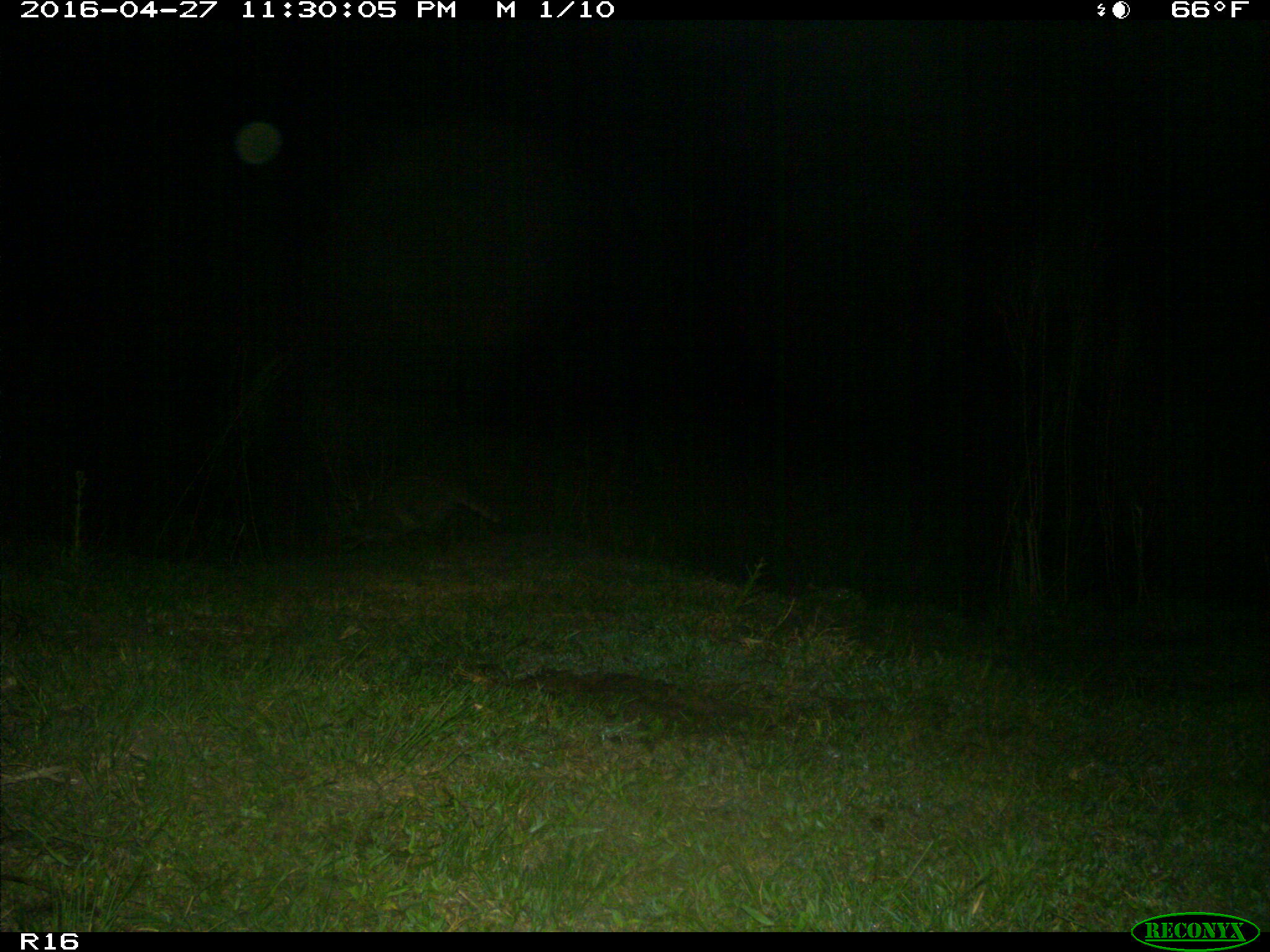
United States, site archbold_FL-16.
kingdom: Animalia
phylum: Chordata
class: Mammalia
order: Carnivora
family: Procyonidae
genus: Procyon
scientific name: Procyon lotor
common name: common raccoon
Procyon lotor (common raccoon).